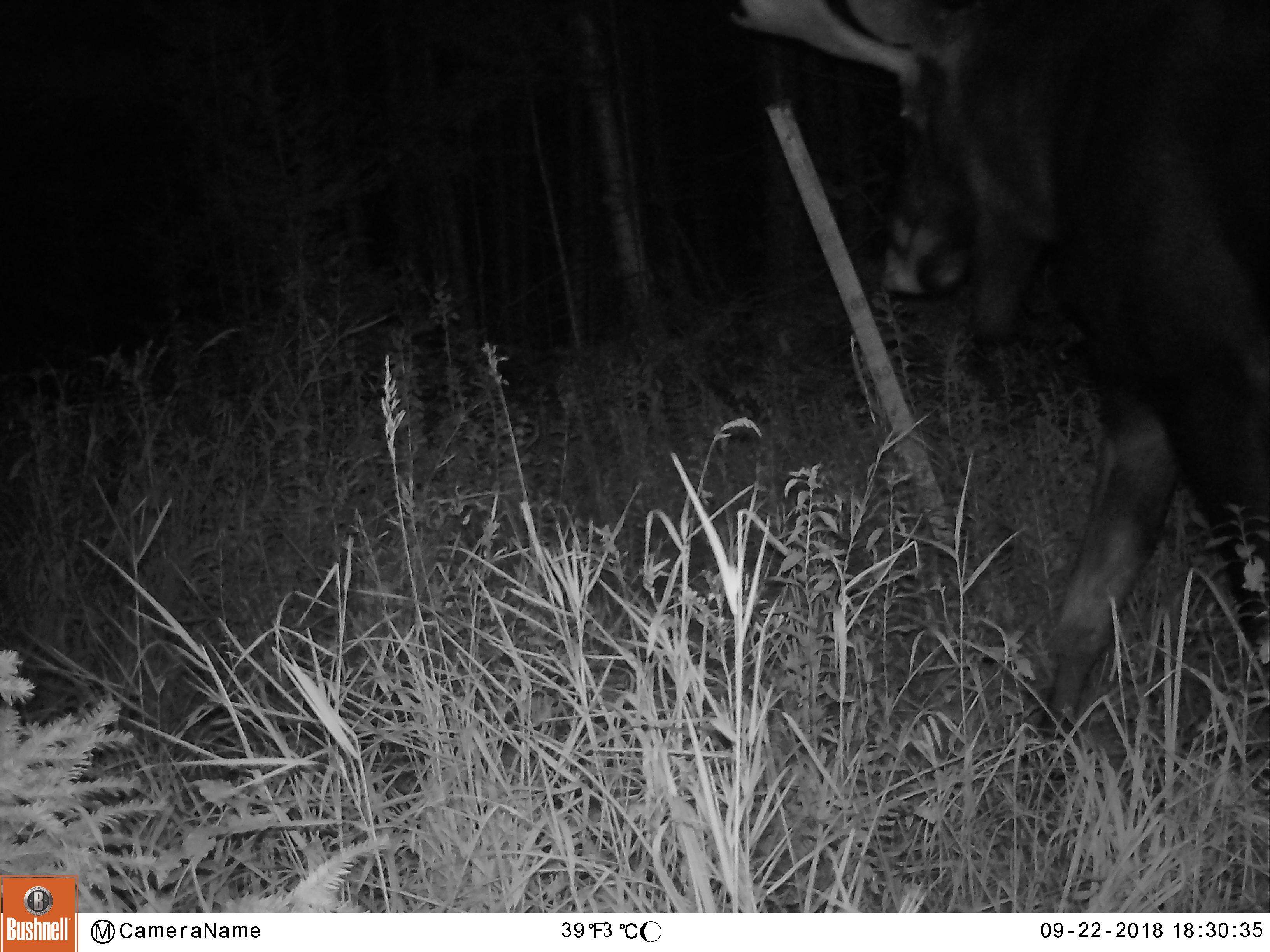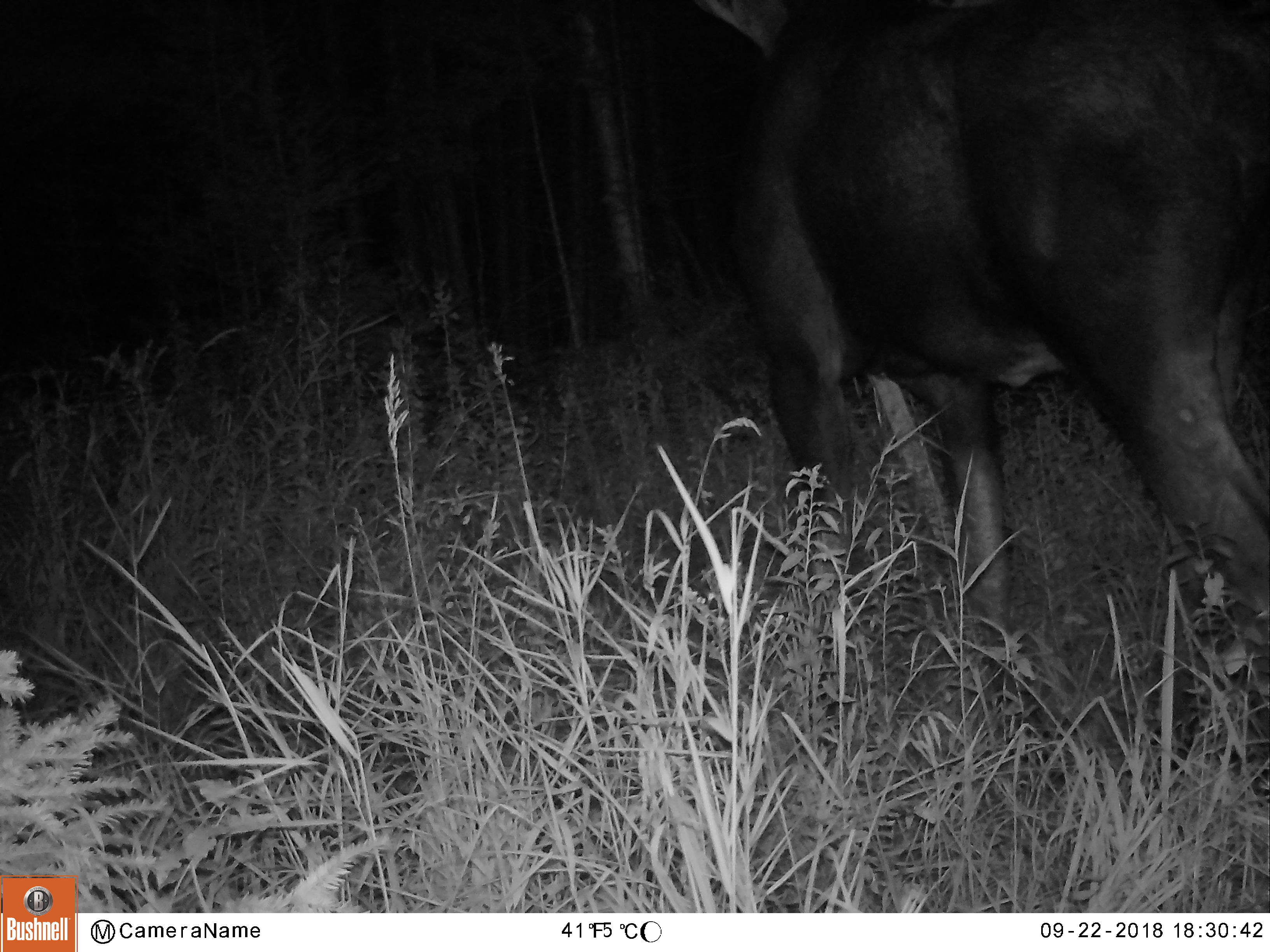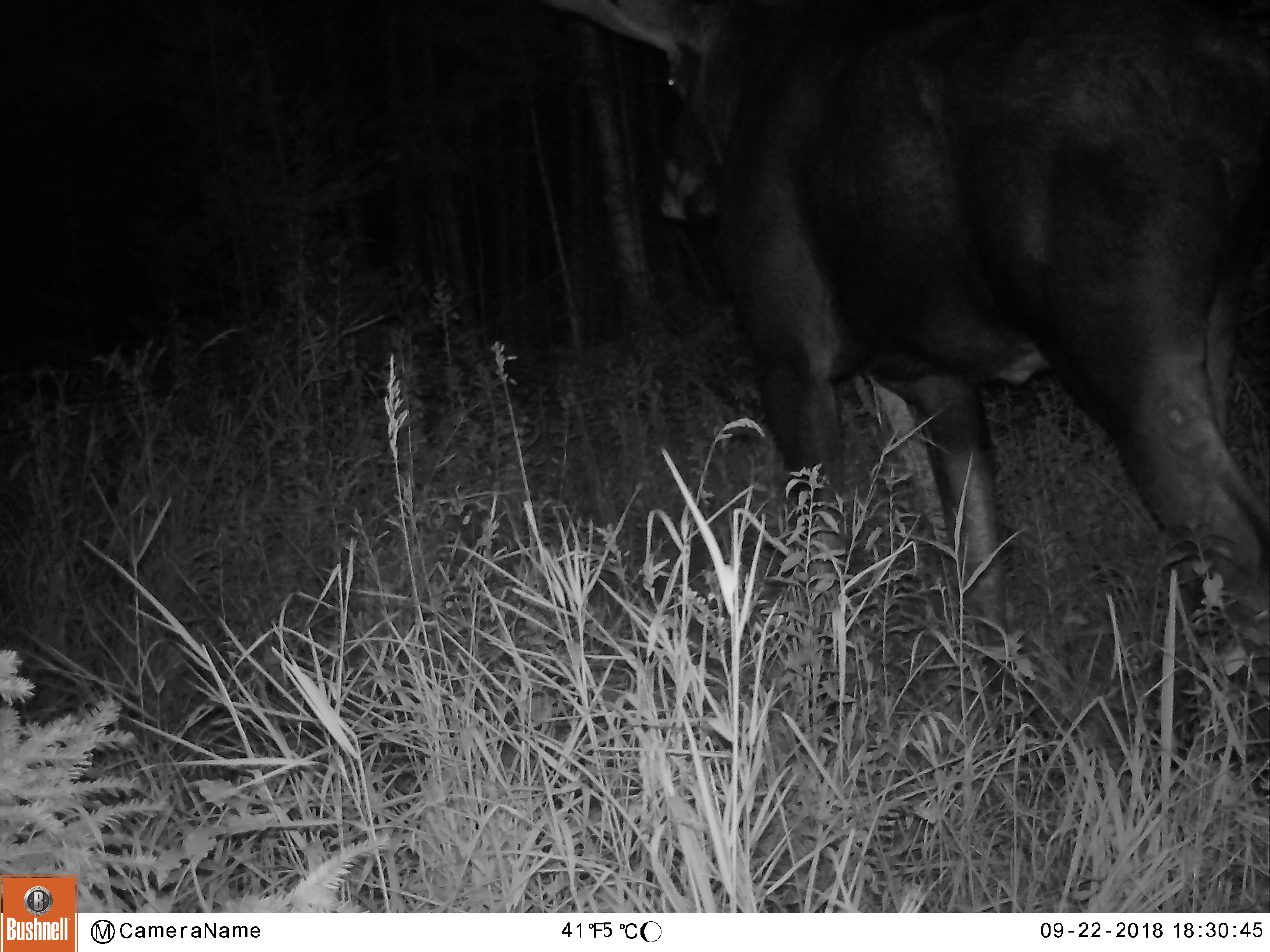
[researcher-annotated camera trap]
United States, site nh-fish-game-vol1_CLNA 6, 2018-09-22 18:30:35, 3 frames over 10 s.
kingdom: Animalia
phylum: Chordata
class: Mammalia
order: Artiodactyla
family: Cervidae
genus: Alces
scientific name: Alces alces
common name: moose